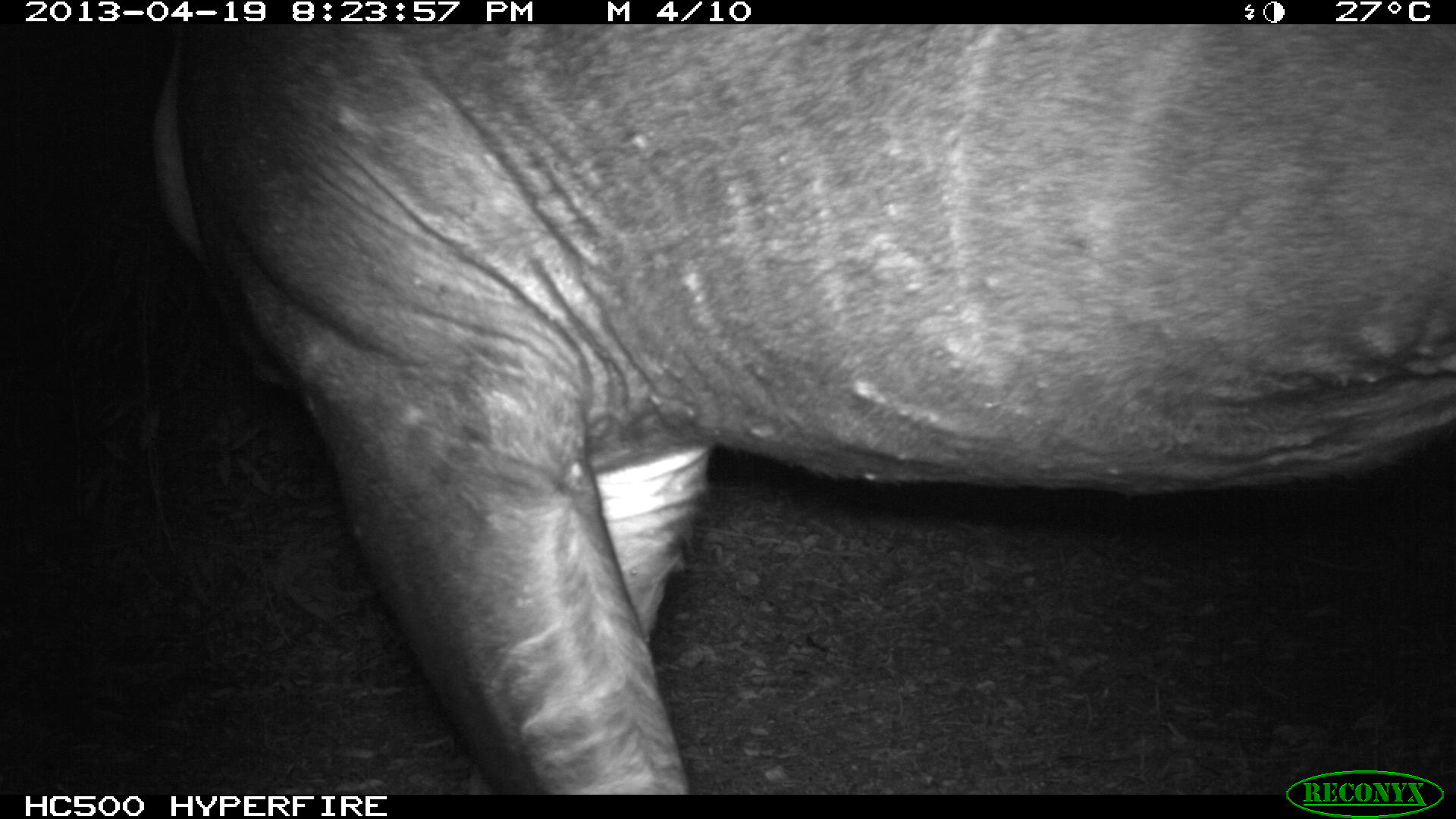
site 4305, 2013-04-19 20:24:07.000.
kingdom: Animalia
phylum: Chordata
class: Mammalia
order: Perissodactyla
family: Tapiridae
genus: Tapirus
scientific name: Tapirus bairdii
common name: baird's tapir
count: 2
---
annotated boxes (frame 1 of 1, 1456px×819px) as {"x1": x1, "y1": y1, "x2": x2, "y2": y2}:
tapirus bairdii: {"x1": 144, "y1": 24, "x2": 1456, "y2": 793}